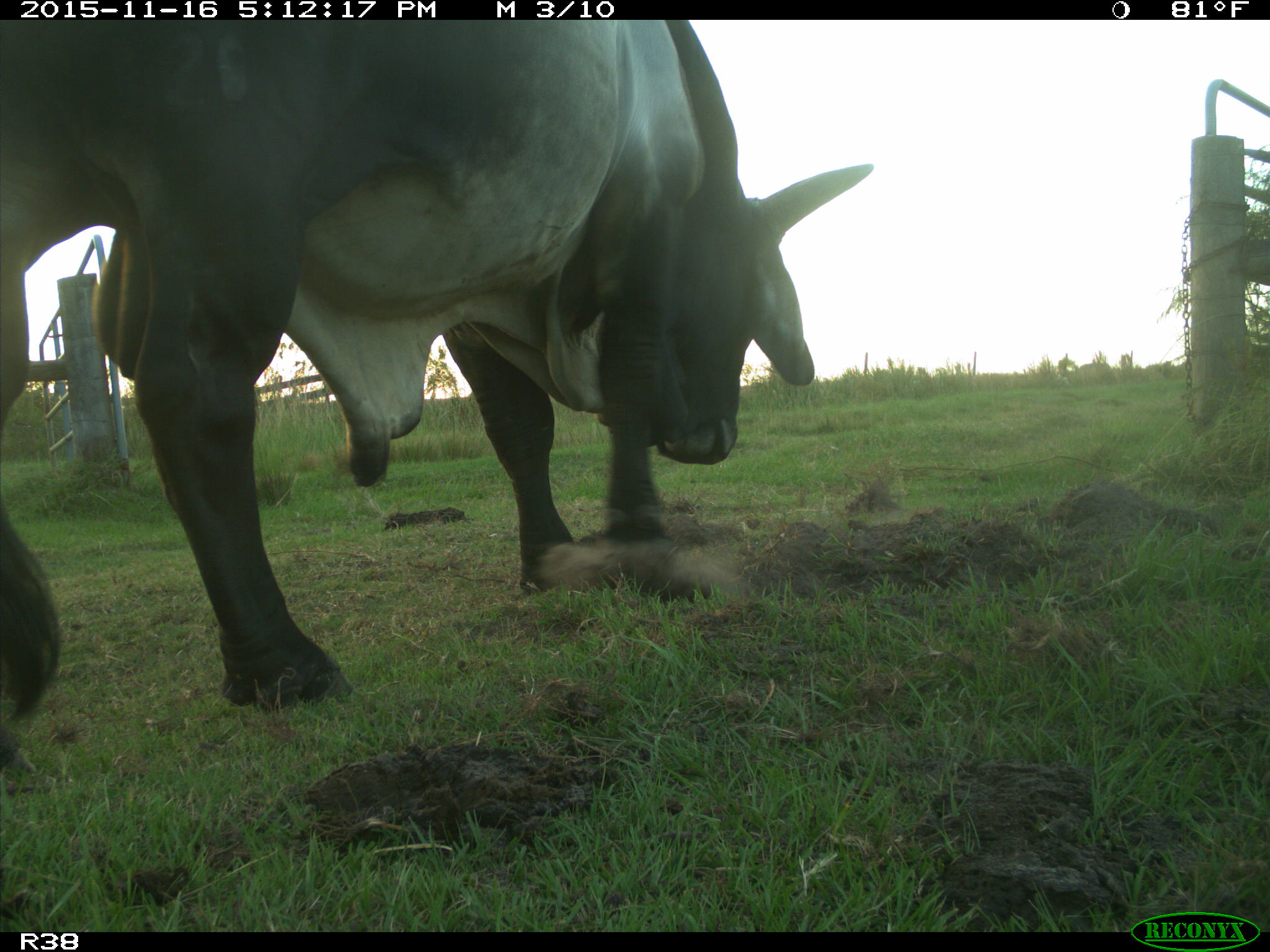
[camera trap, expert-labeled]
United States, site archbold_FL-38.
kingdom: Animalia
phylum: Chordata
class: Mammalia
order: Artiodactyla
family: Bovidae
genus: Bos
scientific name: Bos taurus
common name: domestic cow